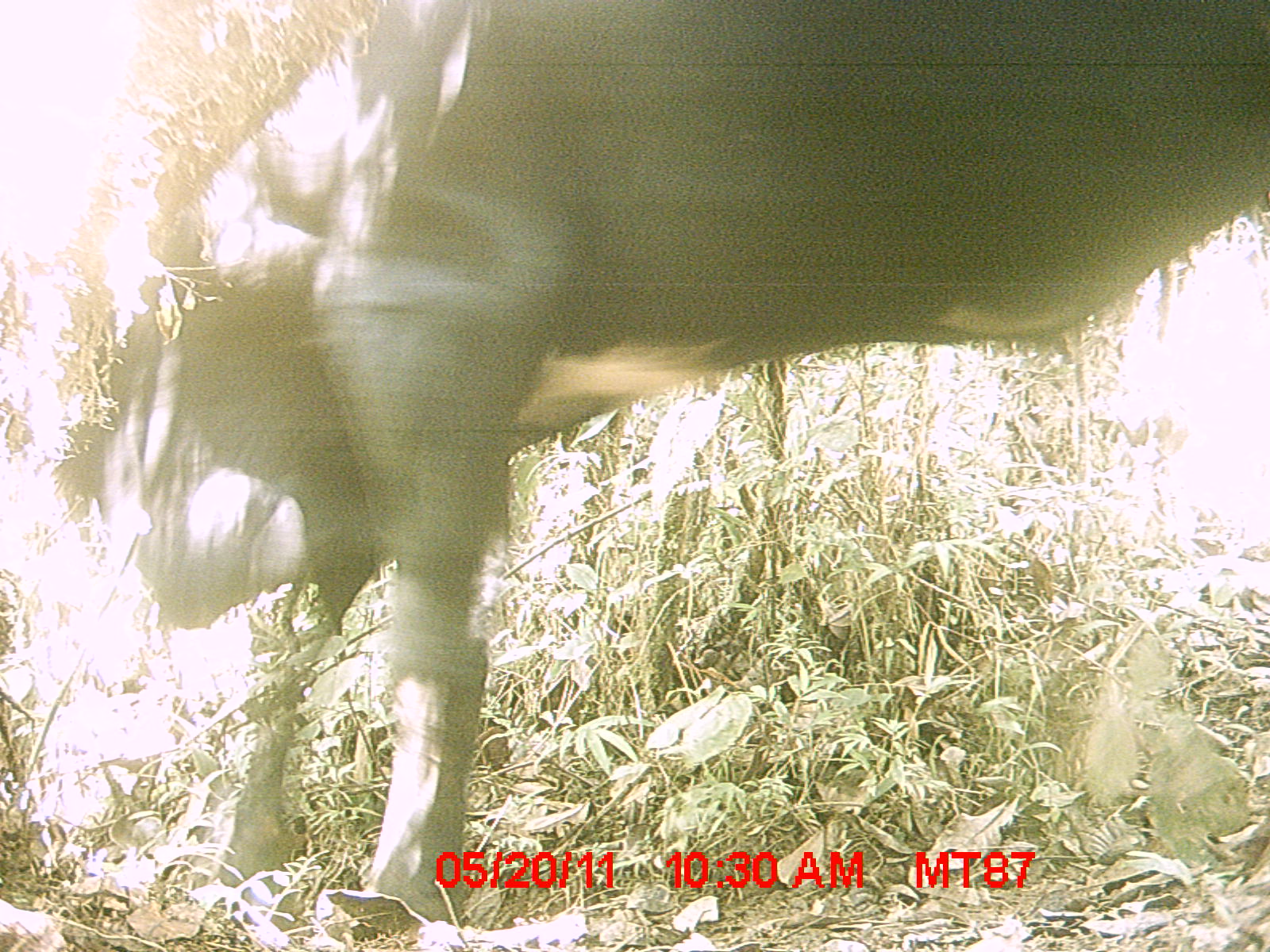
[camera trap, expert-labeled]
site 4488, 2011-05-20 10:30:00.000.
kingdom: Animalia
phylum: Chordata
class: Mammalia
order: Artiodactyla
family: Bovidae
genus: Bos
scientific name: Bos taurus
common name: domestic cattle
Bos taurus (domestic cattle), count 2.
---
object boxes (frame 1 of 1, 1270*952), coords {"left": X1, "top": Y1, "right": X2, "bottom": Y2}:
bos taurus: {"left": 7, "top": 0, "right": 1270, "bottom": 932}